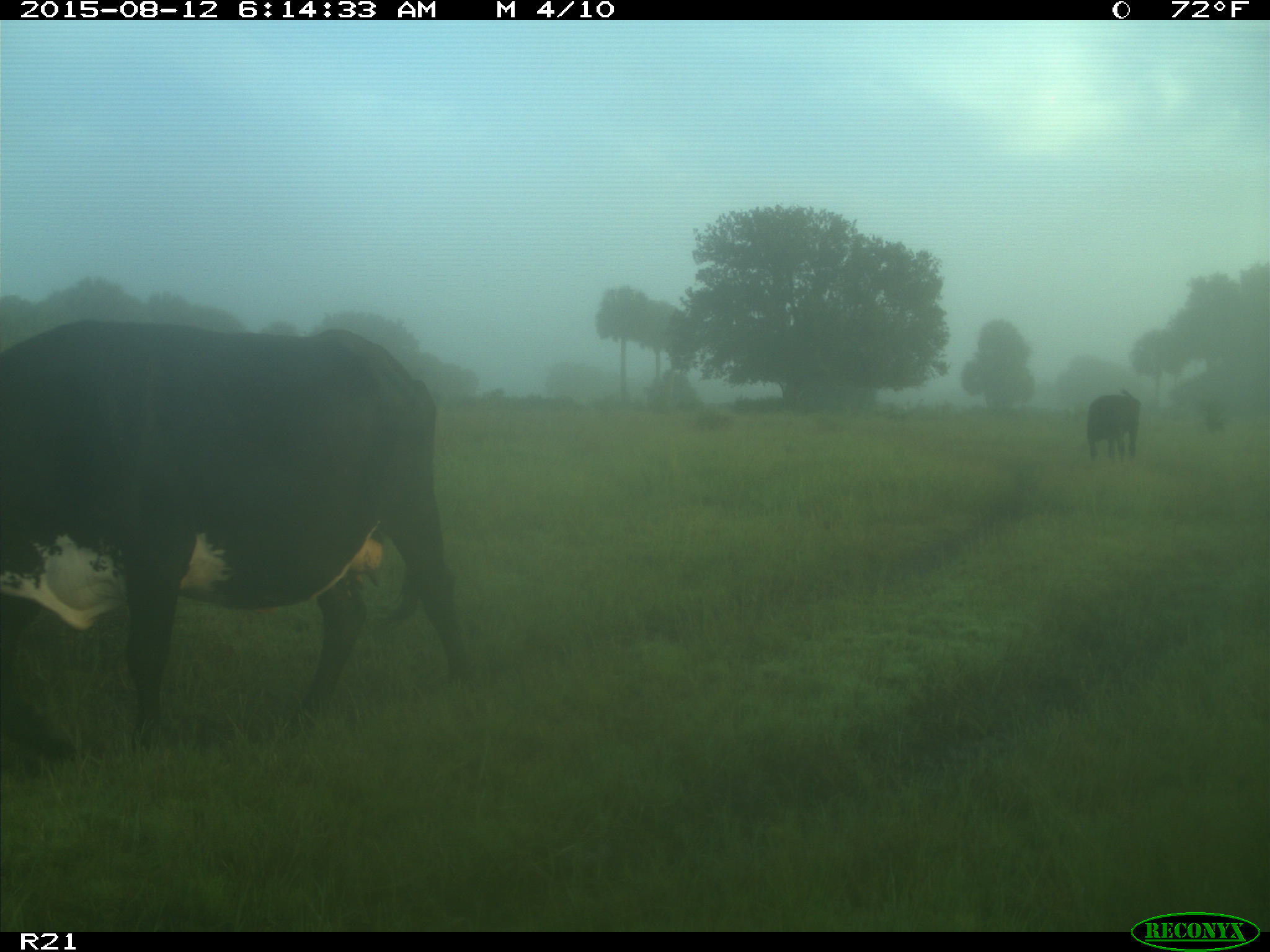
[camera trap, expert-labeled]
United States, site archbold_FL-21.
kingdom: Animalia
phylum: Chordata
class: Mammalia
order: Artiodactyla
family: Bovidae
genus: Bos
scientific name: Bos taurus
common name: domestic cow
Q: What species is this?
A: Bos taurus (domestic cow).